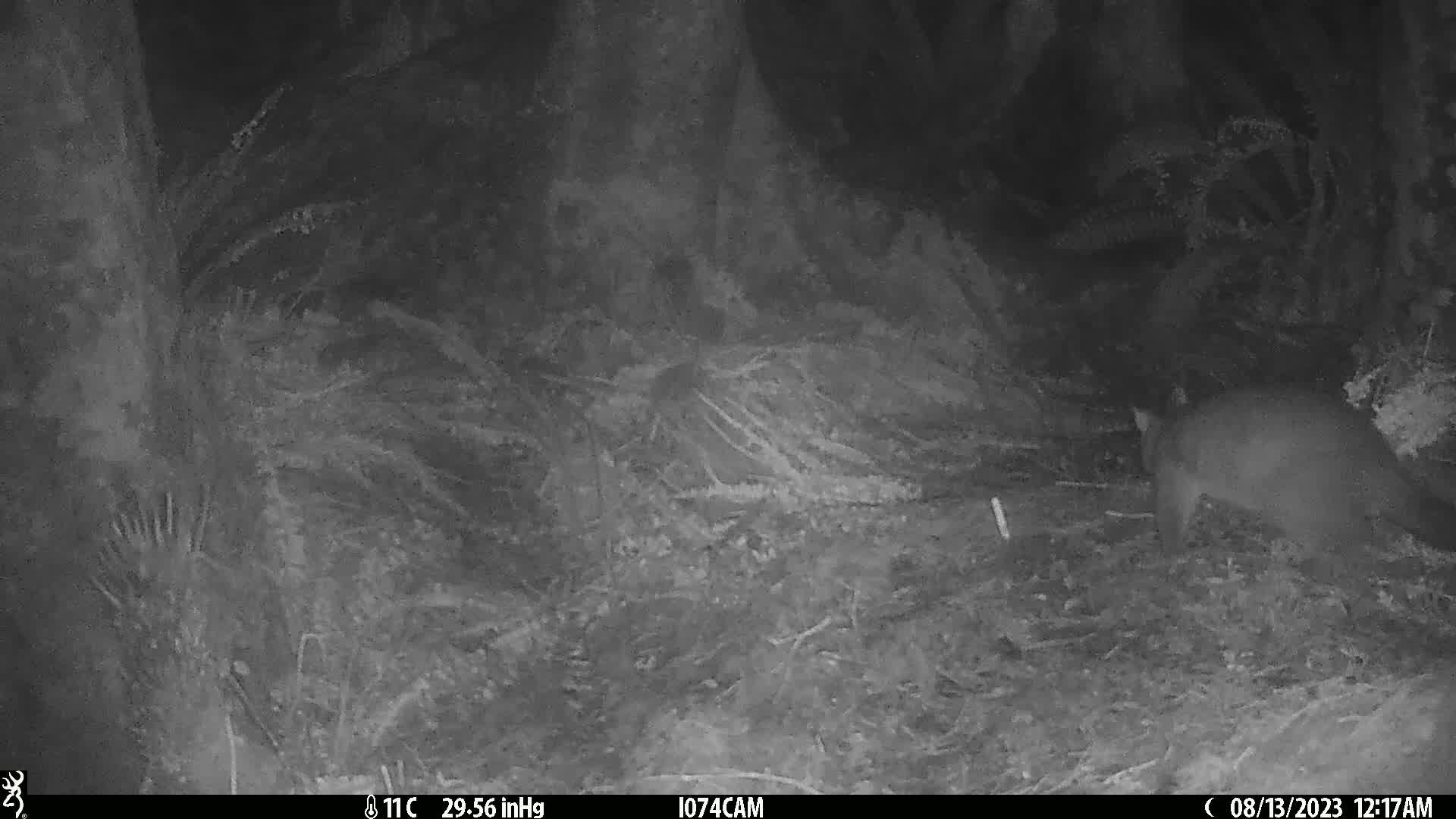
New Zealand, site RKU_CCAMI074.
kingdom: Animalia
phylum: Chordata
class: Mammalia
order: Diprotodontia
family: Phalangeridae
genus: Trichosurus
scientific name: Trichosurus vulpecula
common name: common brushtail possum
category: possum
Possum (common brushtail possum) (Trichosurus vulpecula).